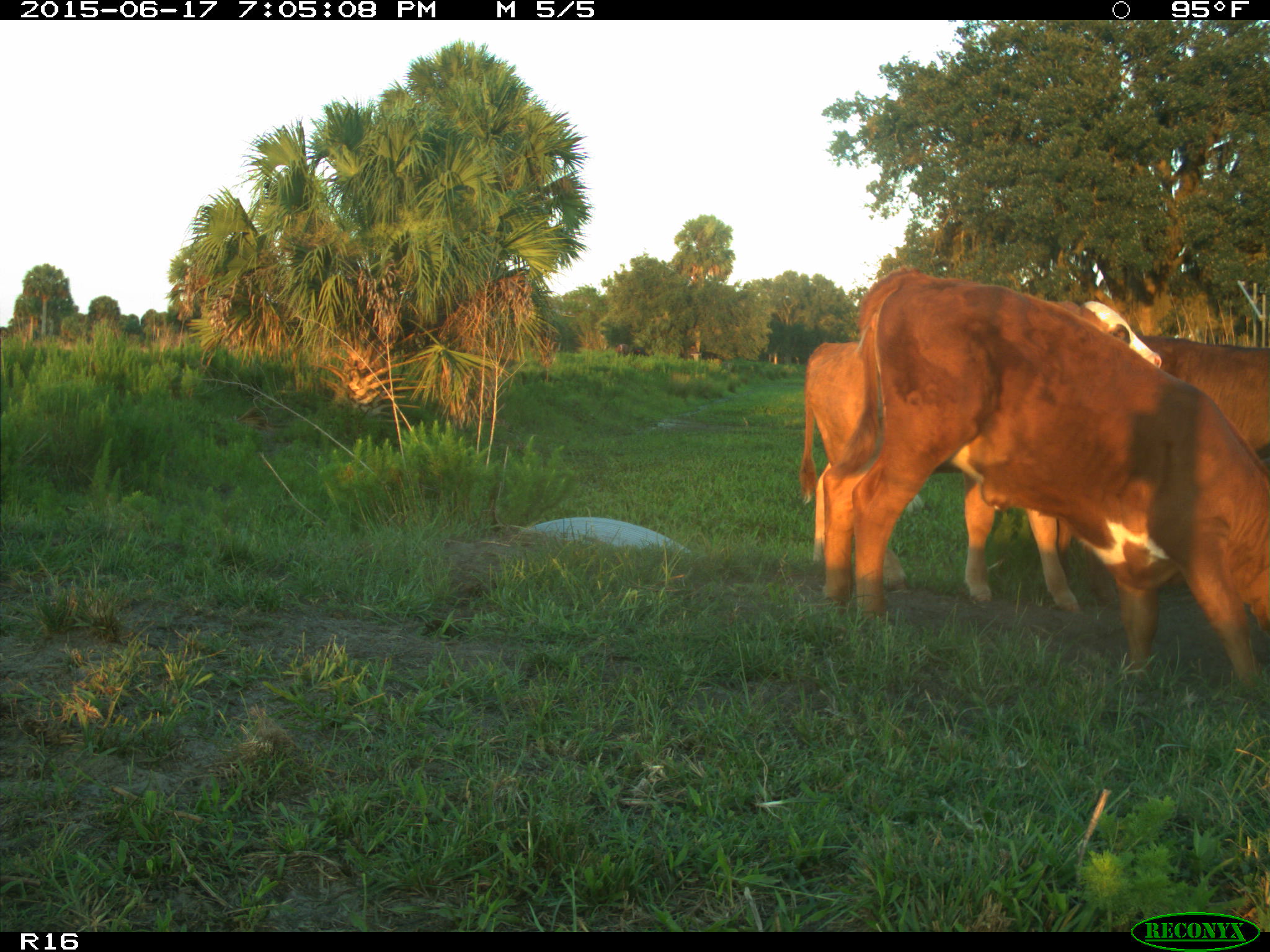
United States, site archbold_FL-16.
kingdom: Animalia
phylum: Chordata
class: Mammalia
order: Artiodactyla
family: Bovidae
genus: Bos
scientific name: Bos taurus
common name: domestic cow